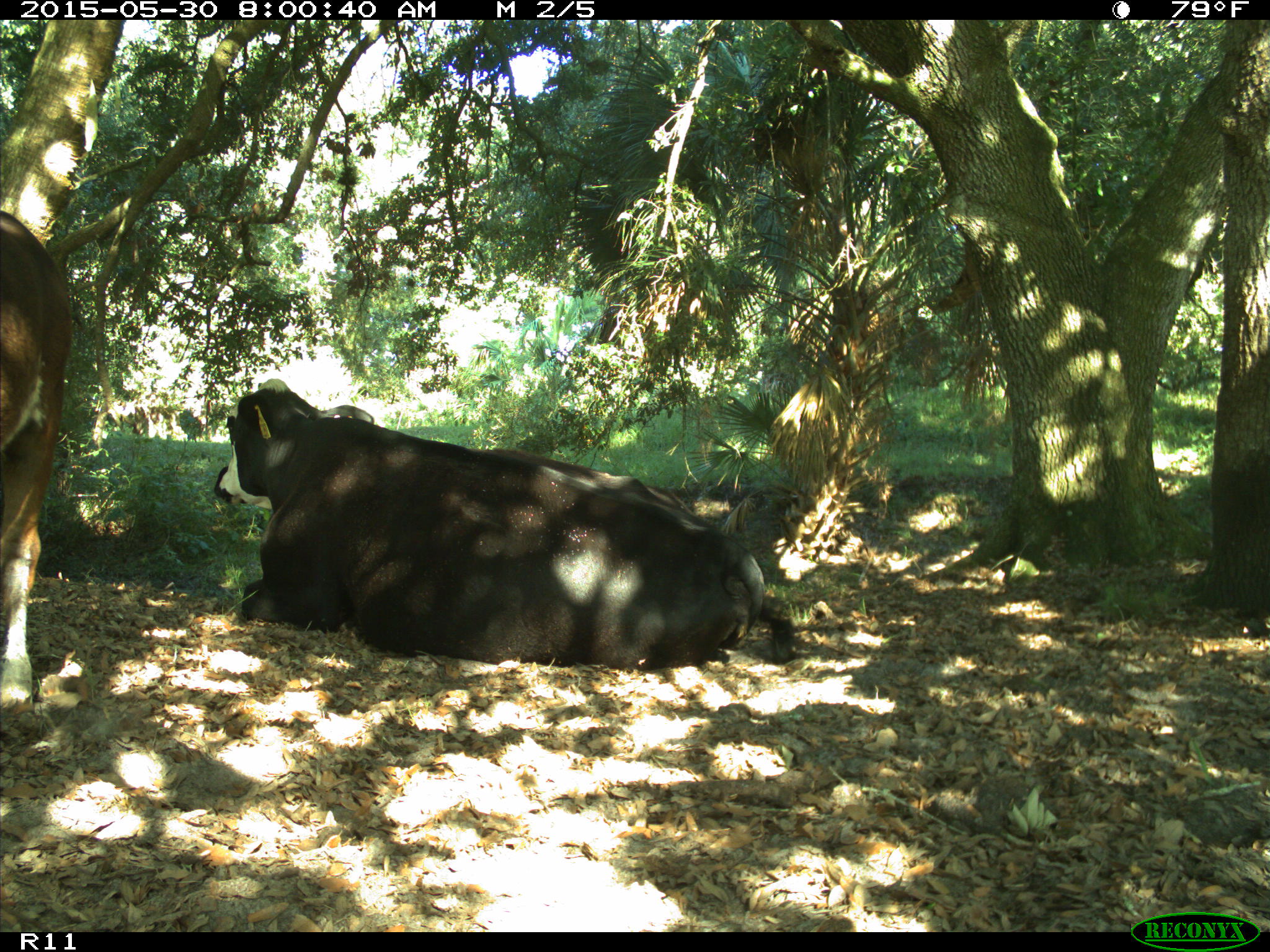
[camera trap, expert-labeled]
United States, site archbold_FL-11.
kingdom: Animalia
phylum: Chordata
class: Mammalia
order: Artiodactyla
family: Bovidae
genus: Bos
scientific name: Bos taurus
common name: domestic cow